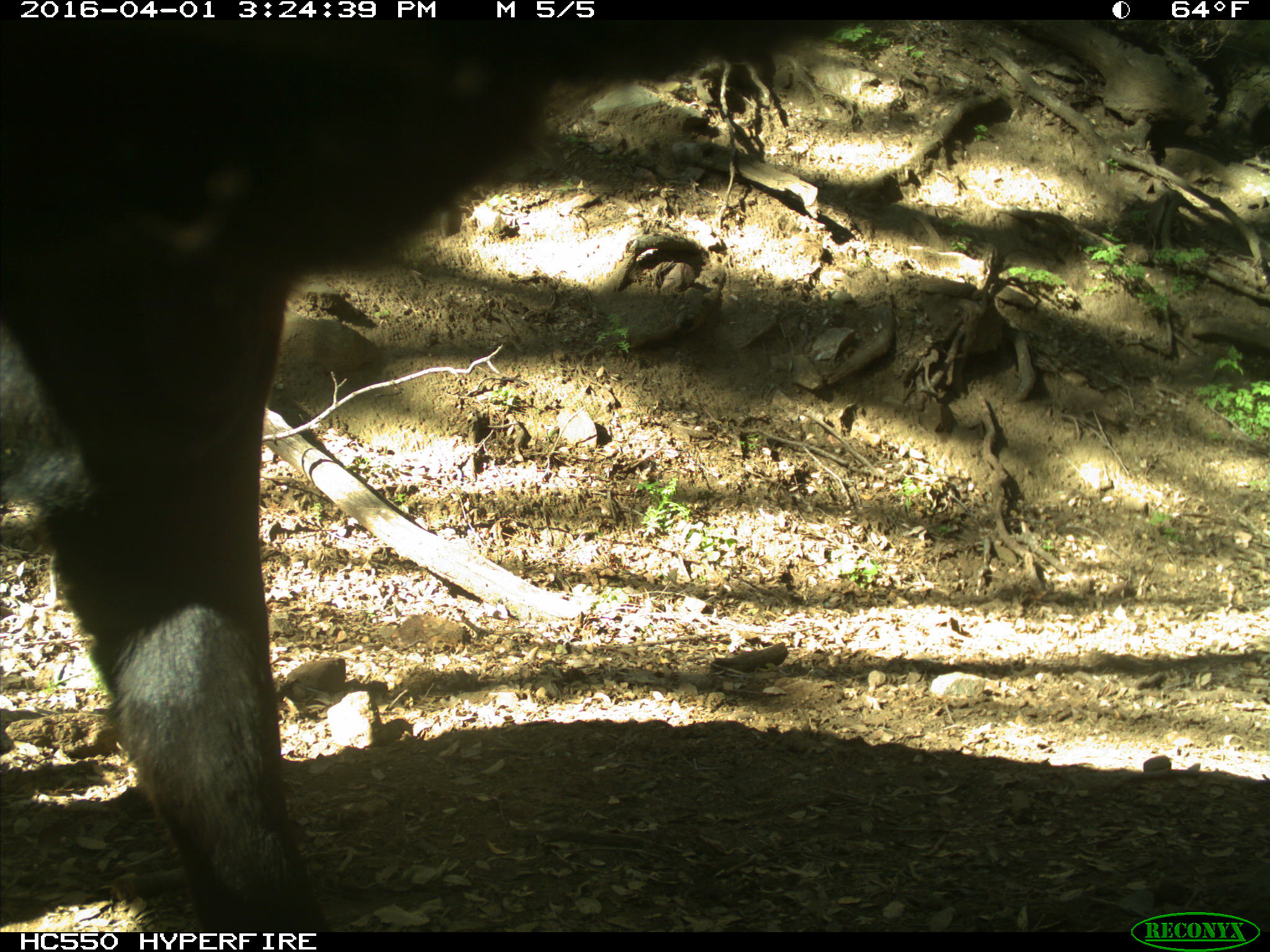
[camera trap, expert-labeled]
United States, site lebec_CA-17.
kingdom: Animalia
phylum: Chordata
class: Mammalia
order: Artiodactyla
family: Bovidae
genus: Bos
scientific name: Bos taurus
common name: domestic cow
Bos taurus (domestic cow).